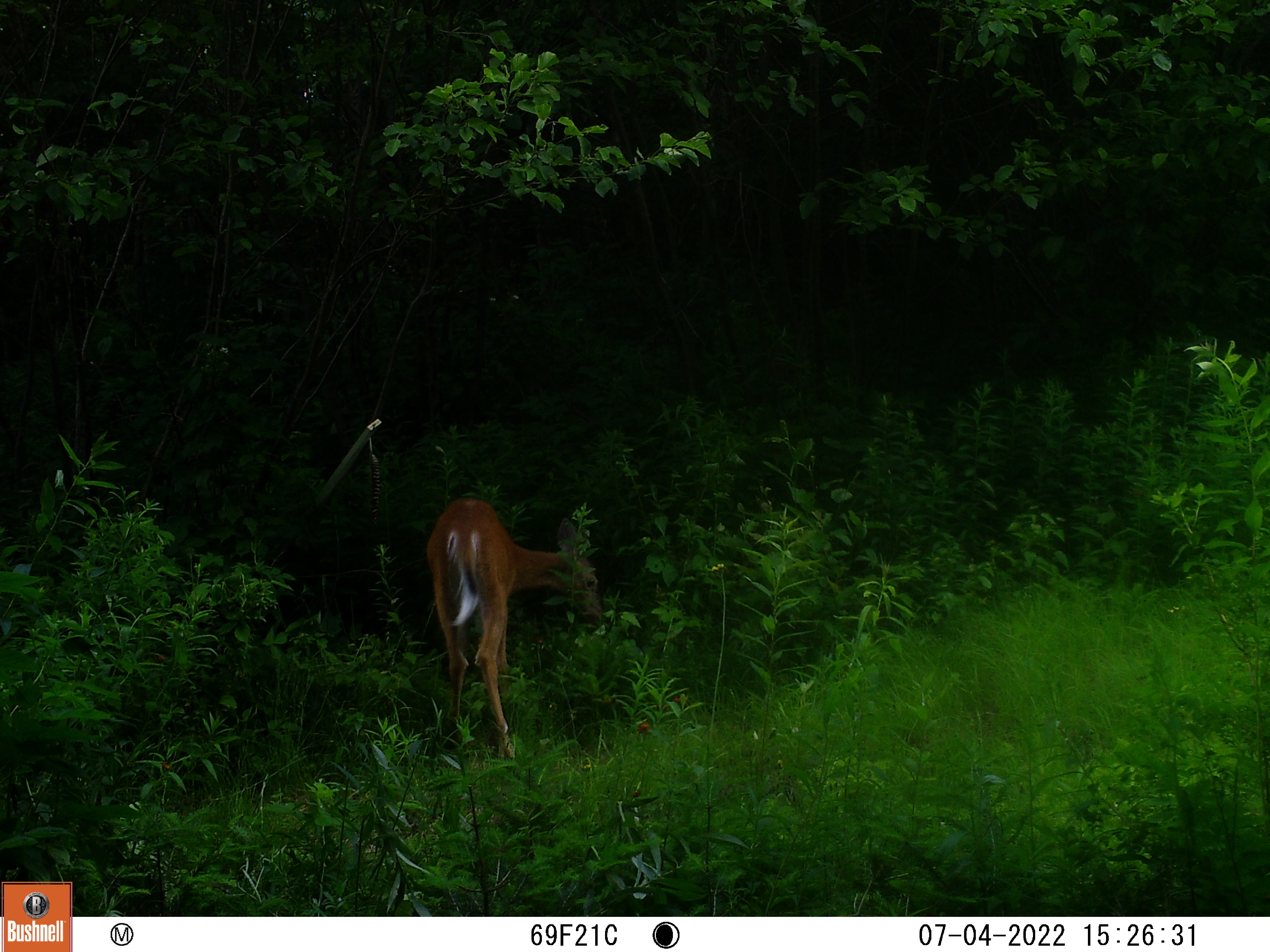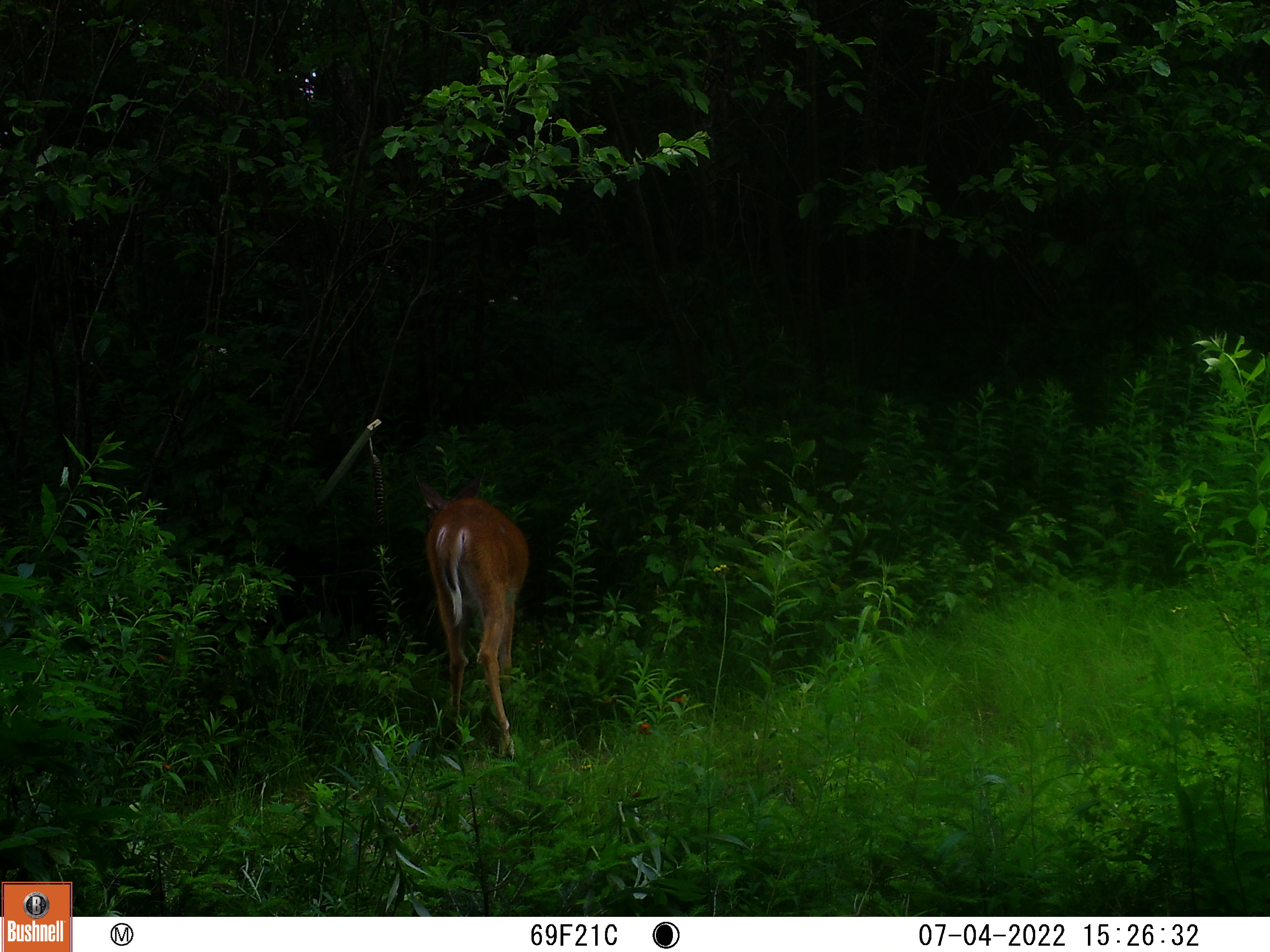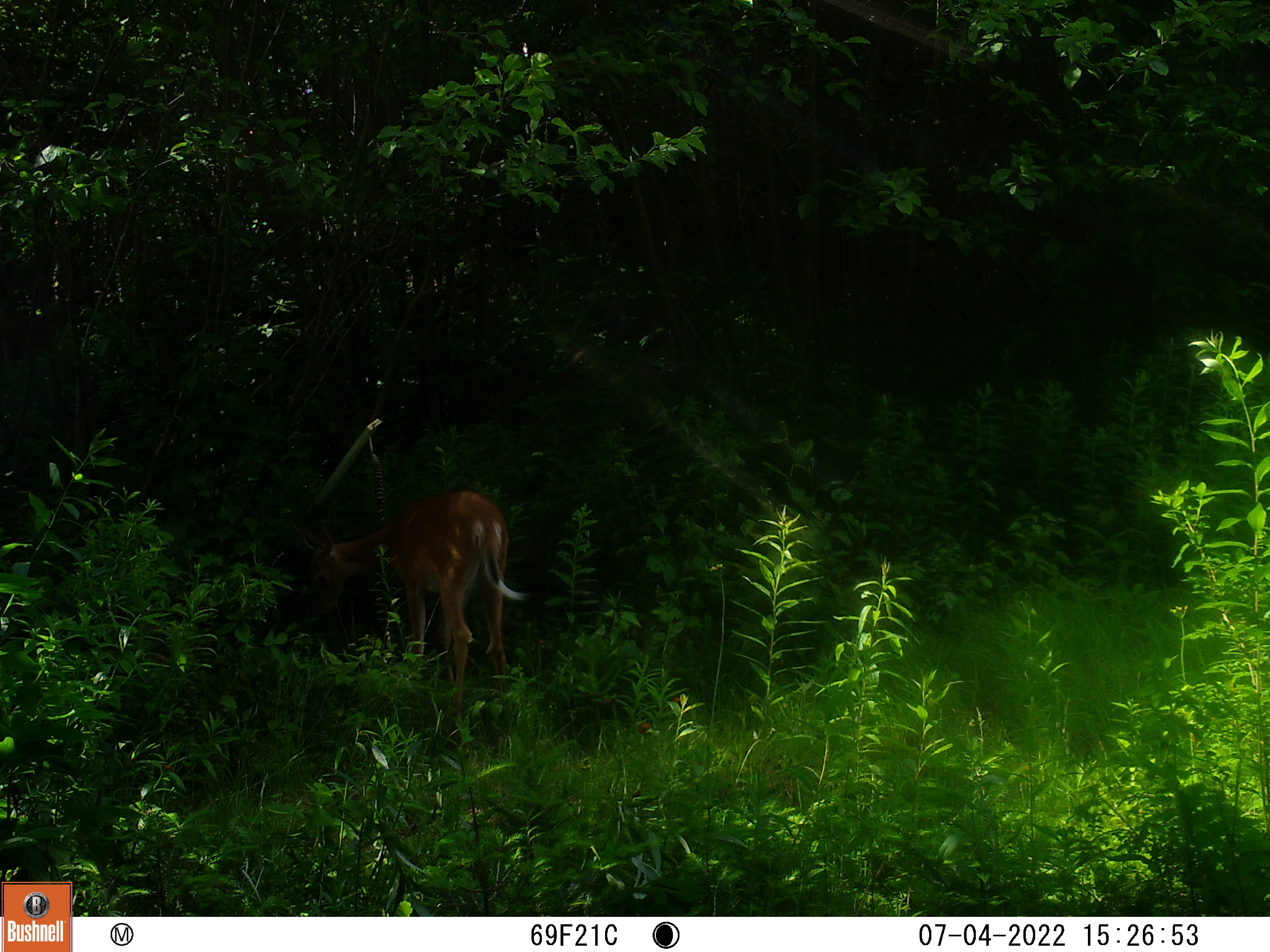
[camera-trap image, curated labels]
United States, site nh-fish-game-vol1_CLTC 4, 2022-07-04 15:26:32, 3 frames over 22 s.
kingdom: Animalia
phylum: Chordata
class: Mammalia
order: Artiodactyla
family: Cervidae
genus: Odocoileus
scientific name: Odocoileus virginianus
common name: white-tailed deer